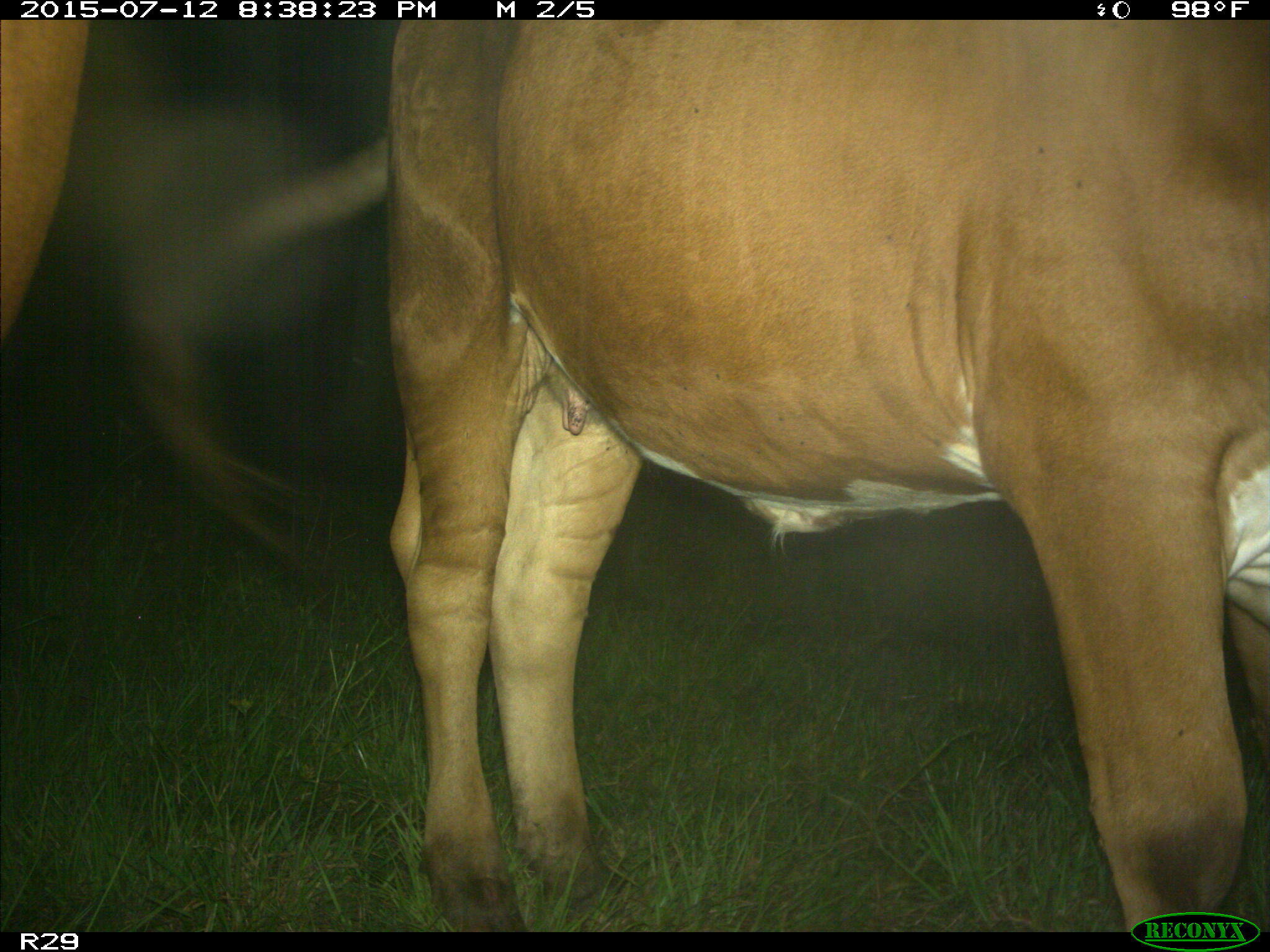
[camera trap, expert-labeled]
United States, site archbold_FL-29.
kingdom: Animalia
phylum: Chordata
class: Mammalia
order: Artiodactyla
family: Bovidae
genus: Bos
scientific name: Bos taurus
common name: domestic cow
Bos taurus (domestic cow).